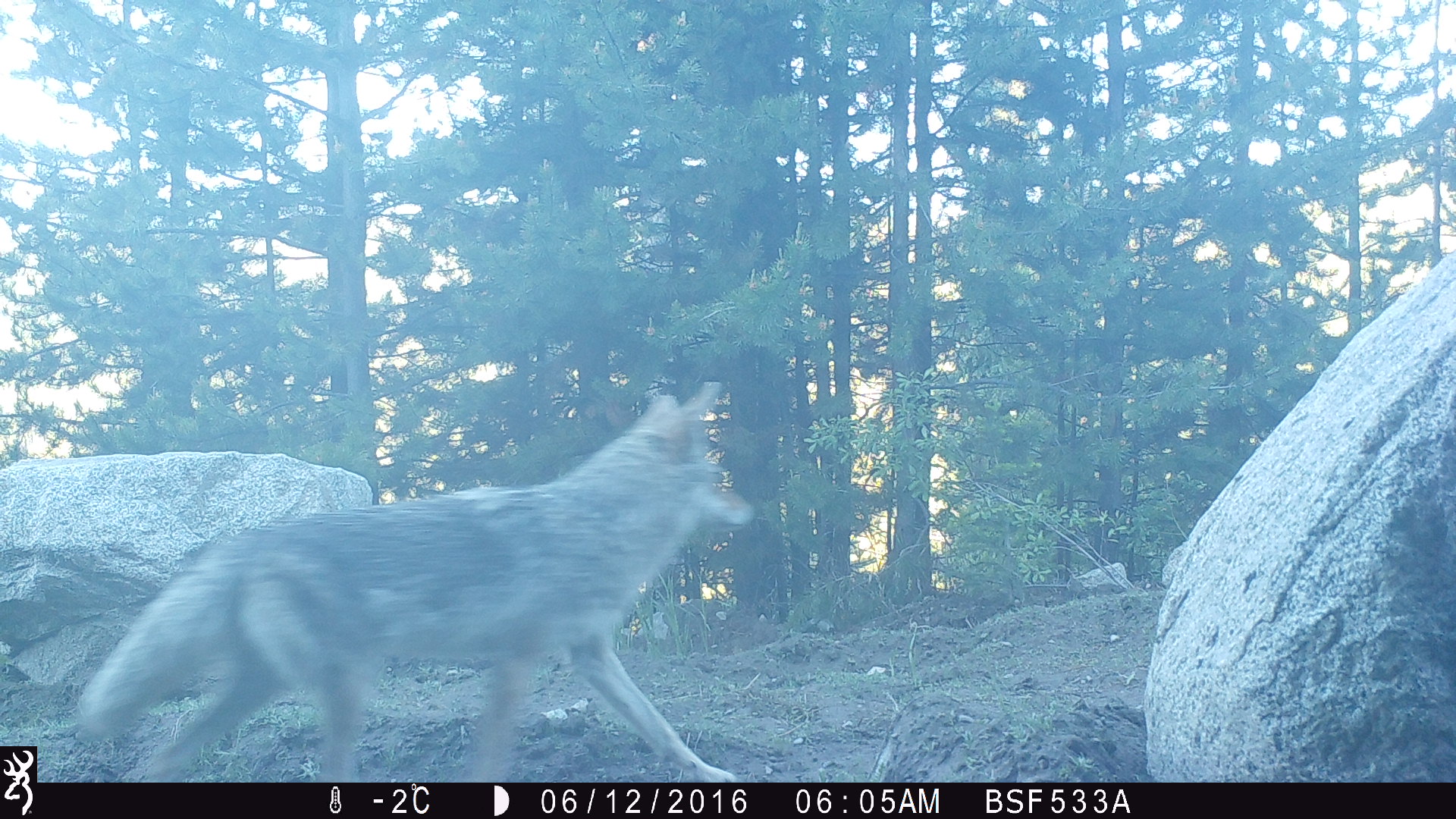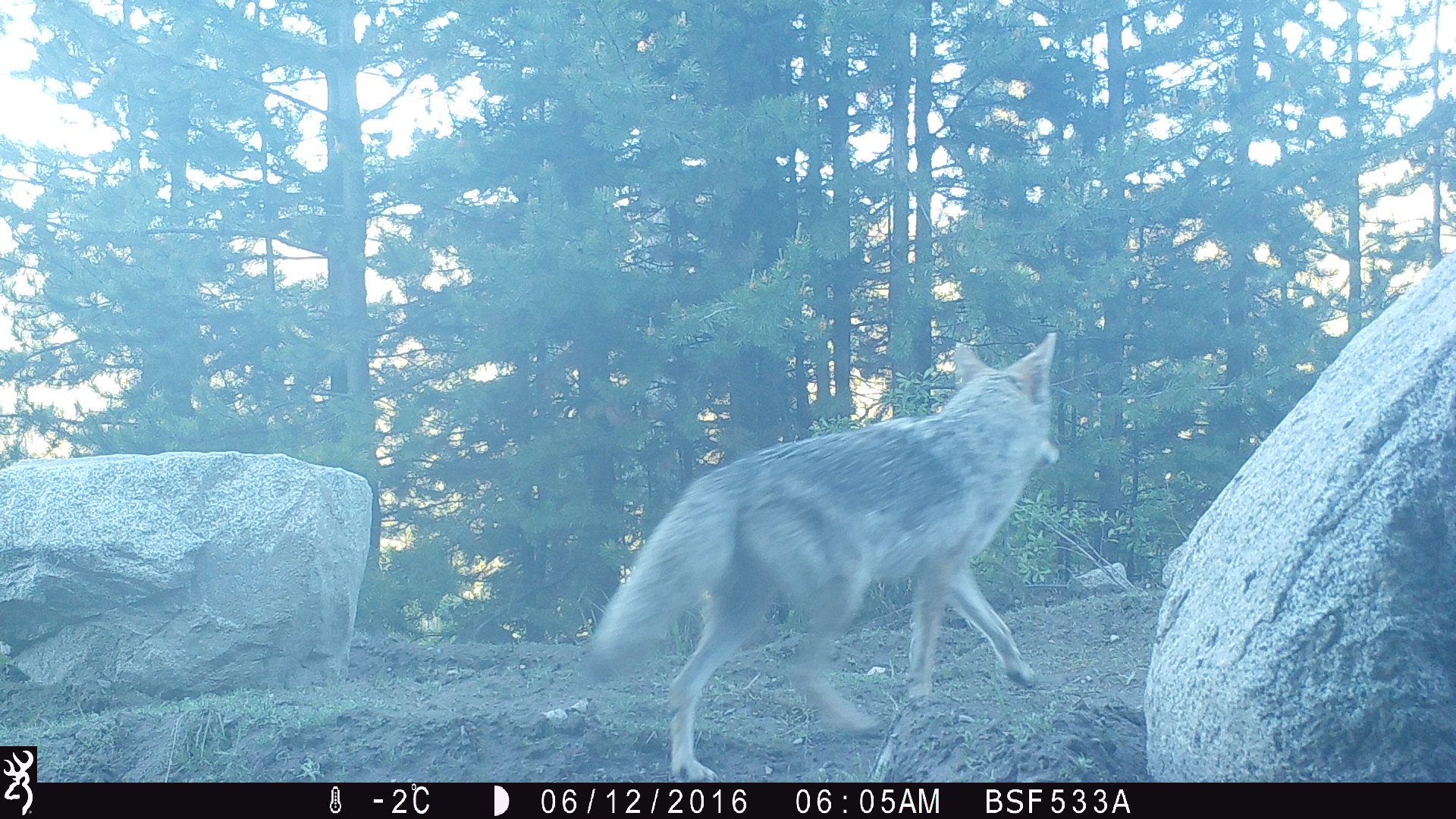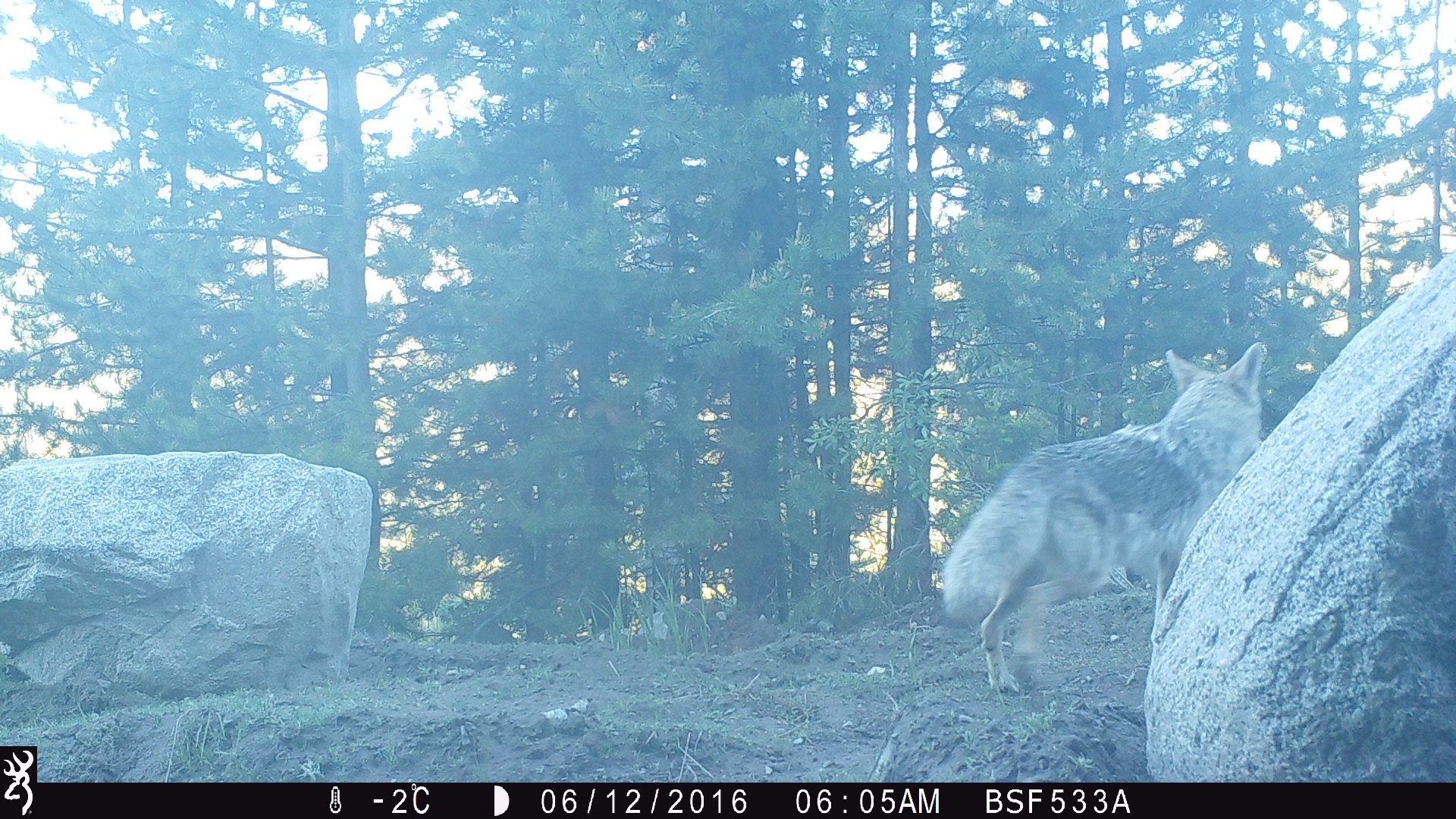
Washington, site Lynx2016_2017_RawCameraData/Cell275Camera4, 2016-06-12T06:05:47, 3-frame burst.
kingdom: Animalia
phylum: Chordata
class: Mammalia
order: Carnivora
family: Canidae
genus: Canis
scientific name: Canis latrans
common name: coyote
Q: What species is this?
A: Canis latrans (coyote).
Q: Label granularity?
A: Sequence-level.